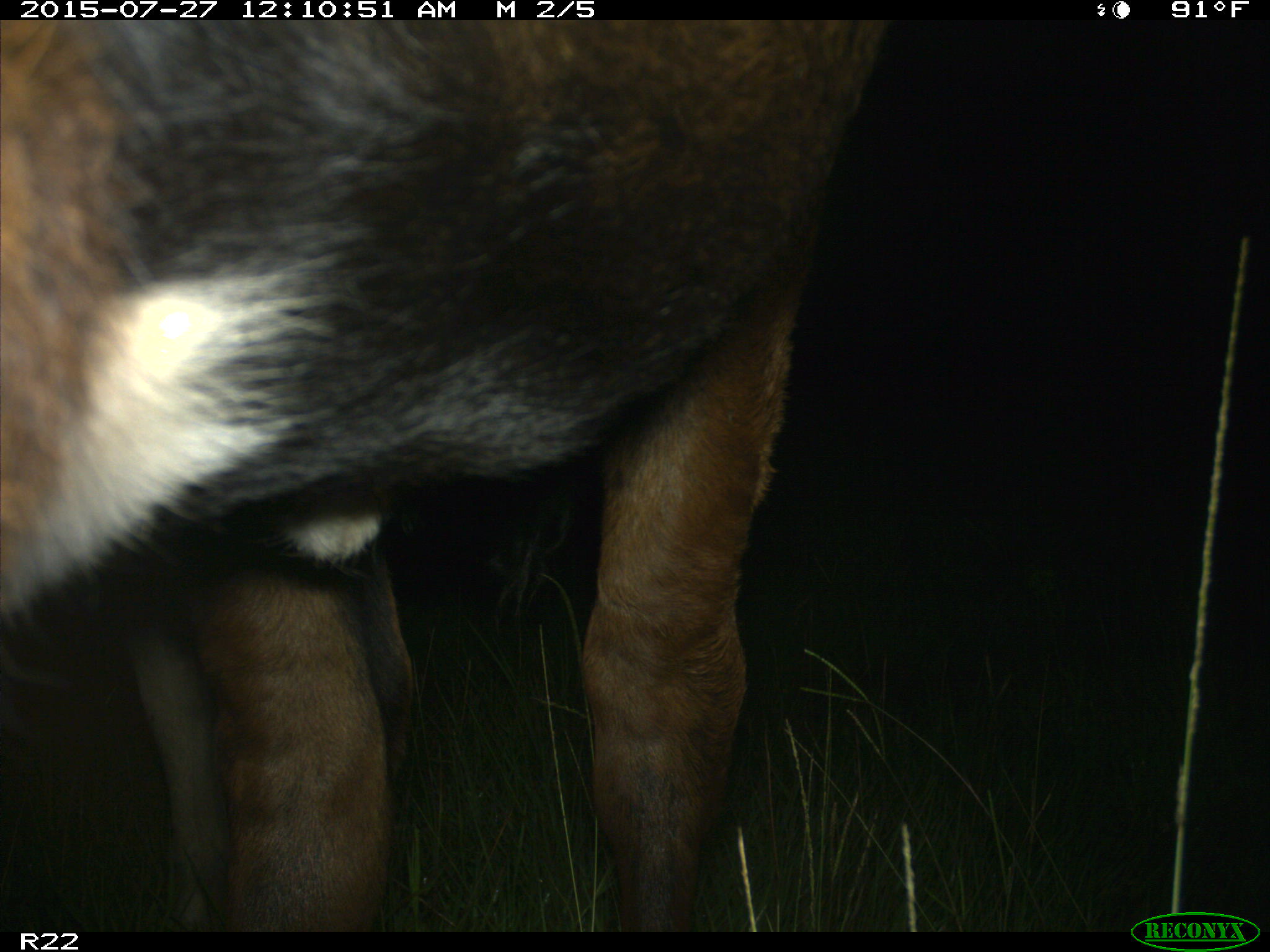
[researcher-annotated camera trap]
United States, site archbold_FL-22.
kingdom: Animalia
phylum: Chordata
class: Mammalia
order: Artiodactyla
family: Bovidae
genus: Bos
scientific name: Bos taurus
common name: domestic cow